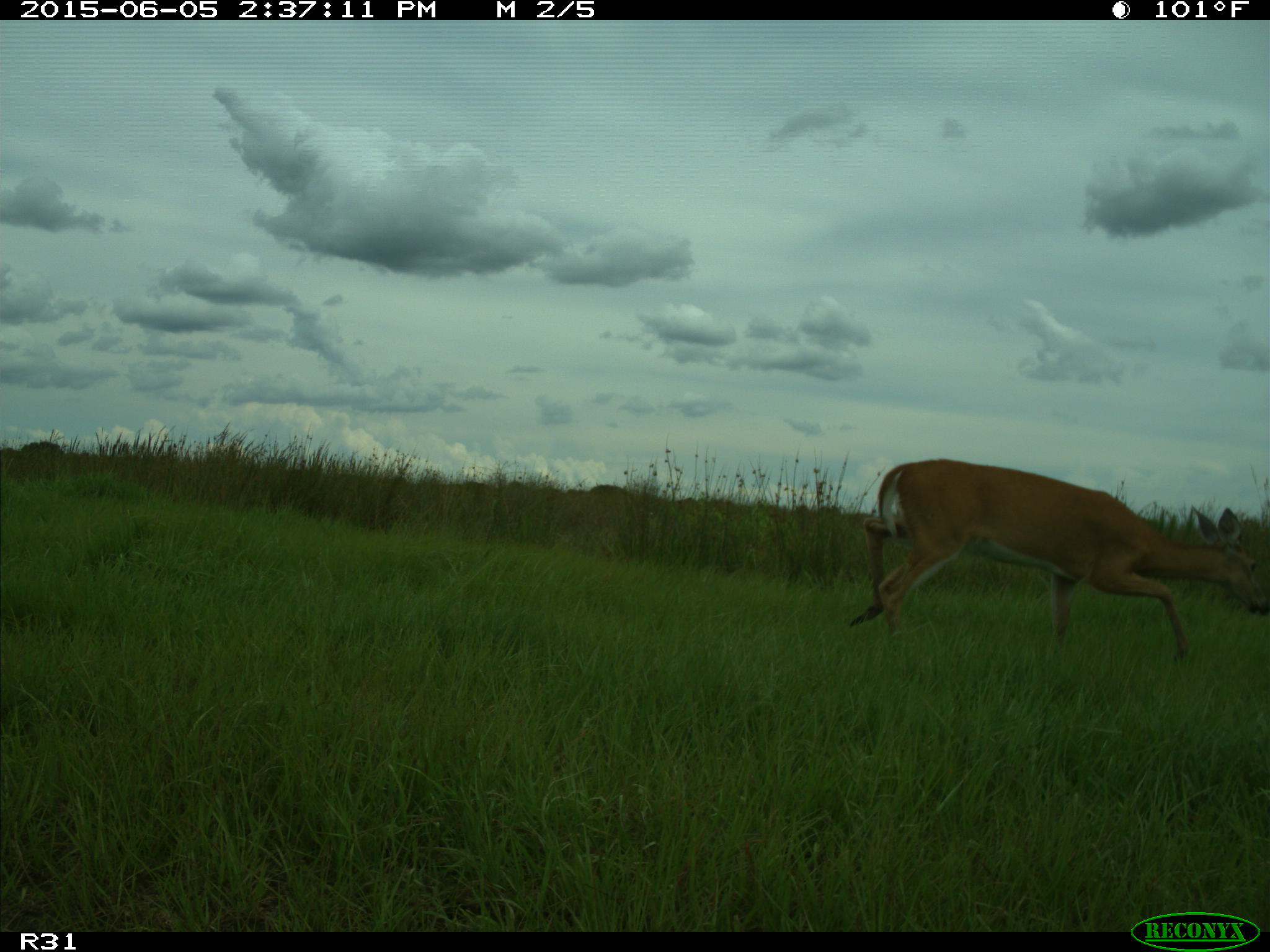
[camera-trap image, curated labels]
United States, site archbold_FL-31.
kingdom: Animalia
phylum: Chordata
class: Mammalia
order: Artiodactyla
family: Cervidae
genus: Odocoileus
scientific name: Odocoileus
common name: deer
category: unidentified deer